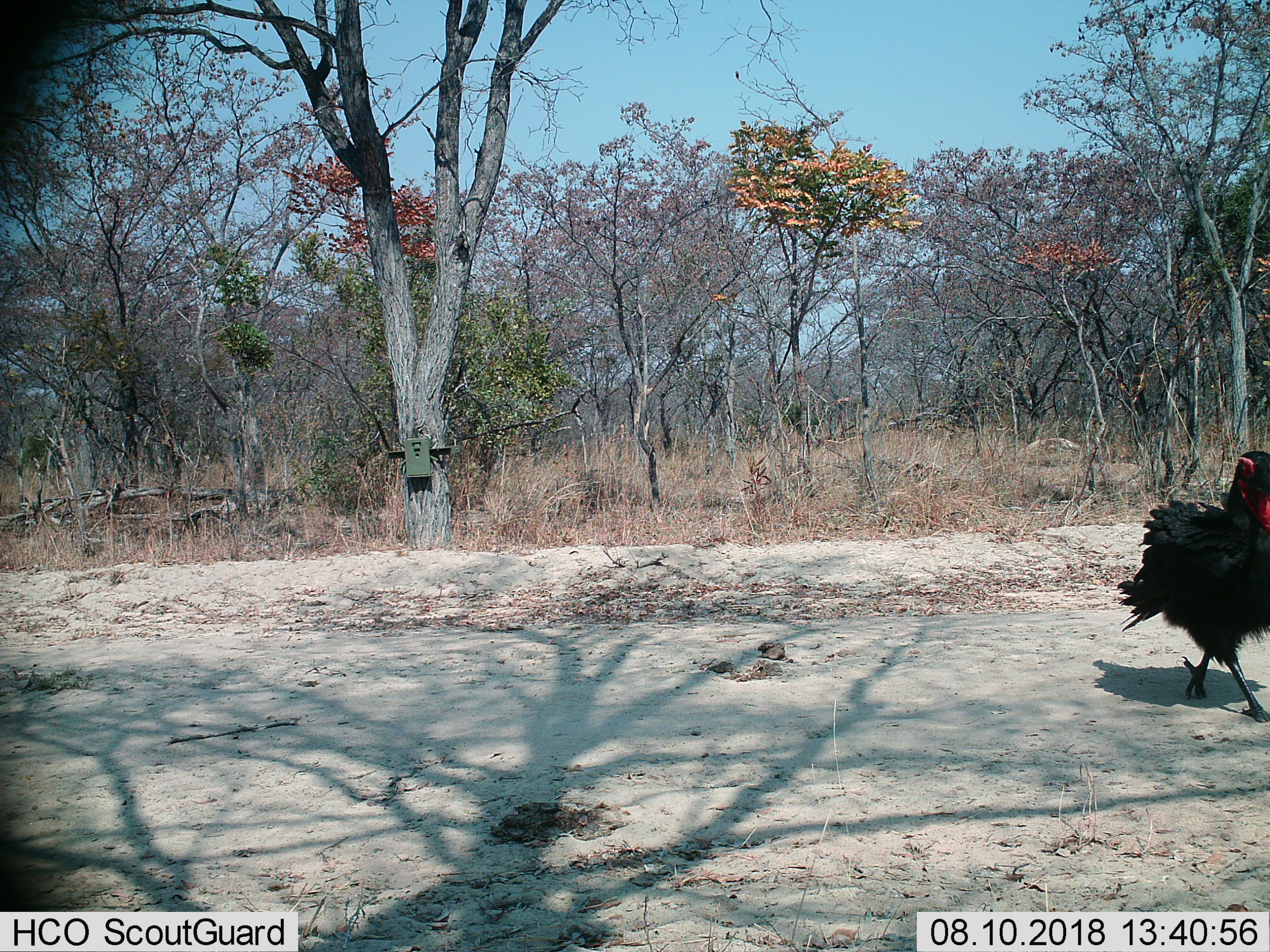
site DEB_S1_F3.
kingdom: Animalia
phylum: Chordata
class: Aves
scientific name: Aves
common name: bird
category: birdother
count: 1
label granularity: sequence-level